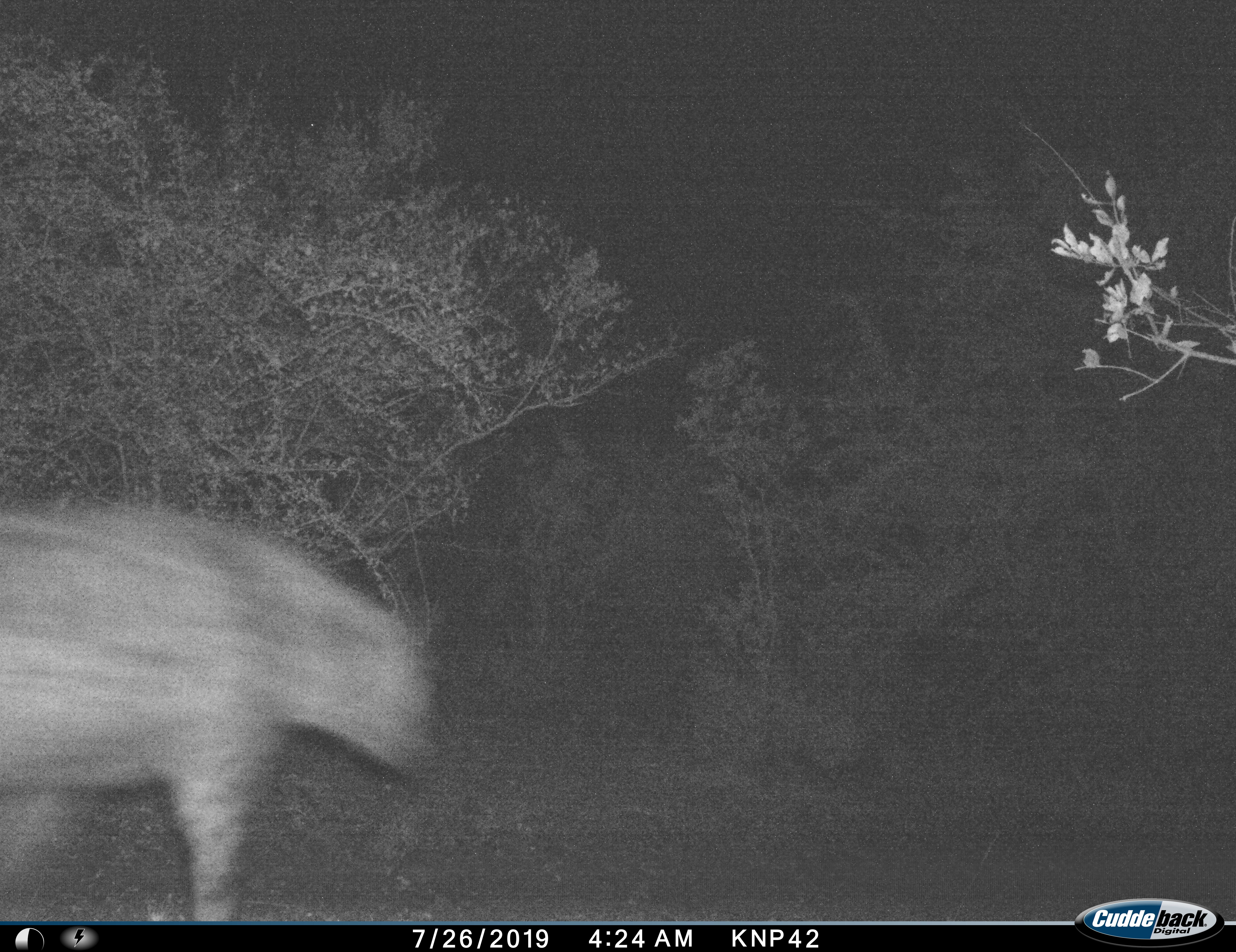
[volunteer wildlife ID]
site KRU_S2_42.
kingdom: Animalia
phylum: Chordata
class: Mammalia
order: Carnivora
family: Hyaenidae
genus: Crocuta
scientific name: Crocuta crocuta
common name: spotted hyena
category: hyenaspotted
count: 1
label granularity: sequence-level